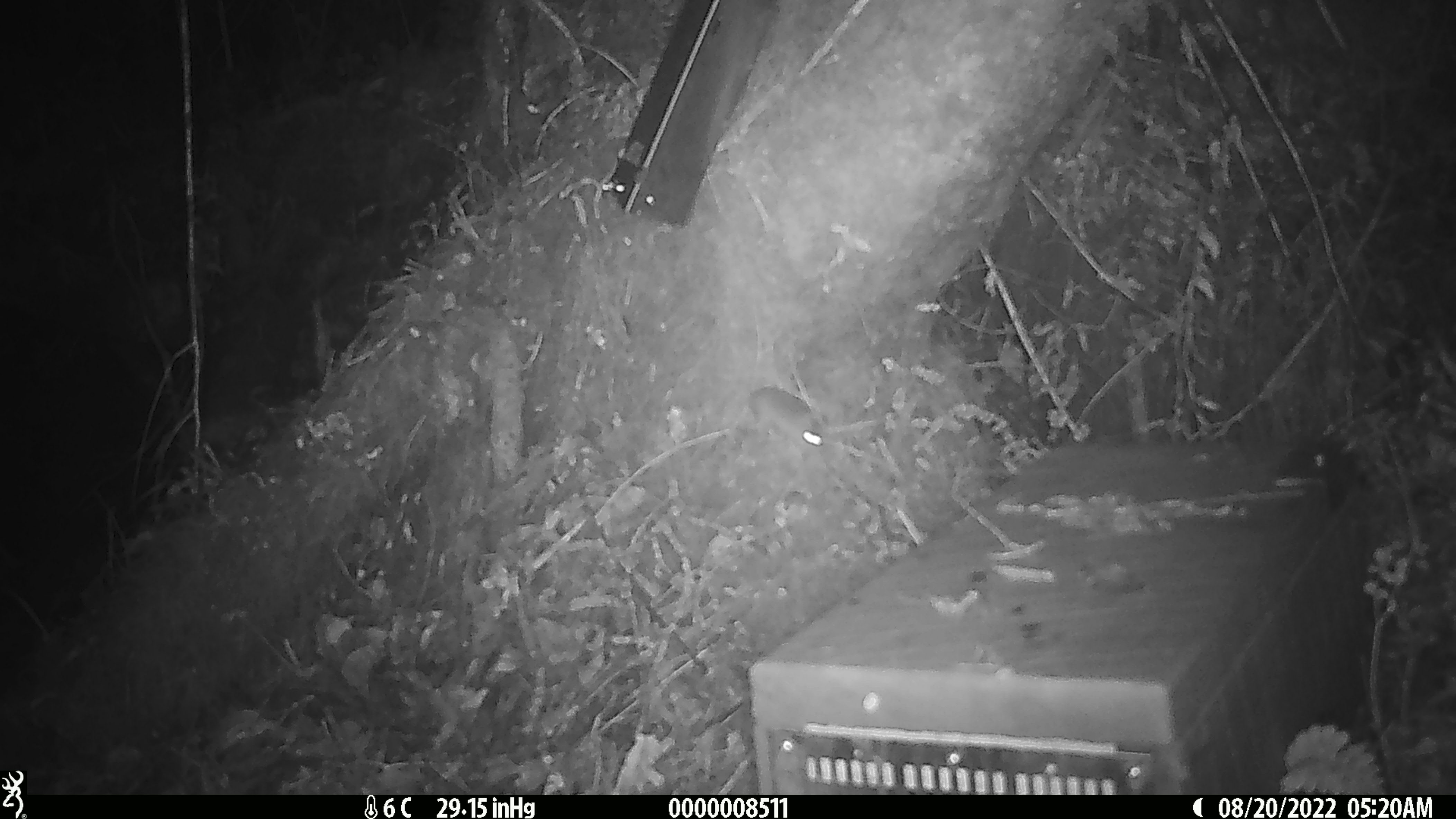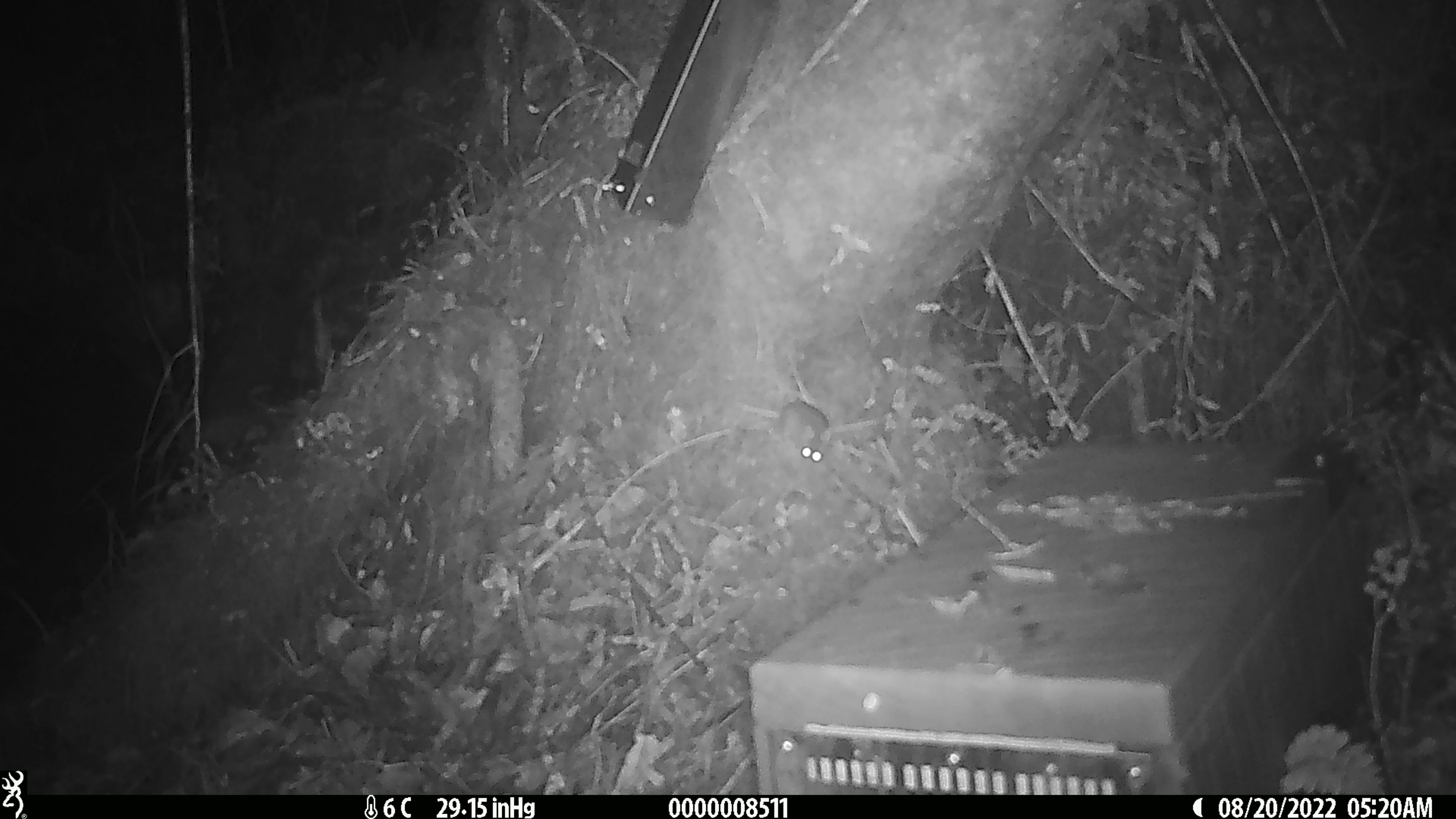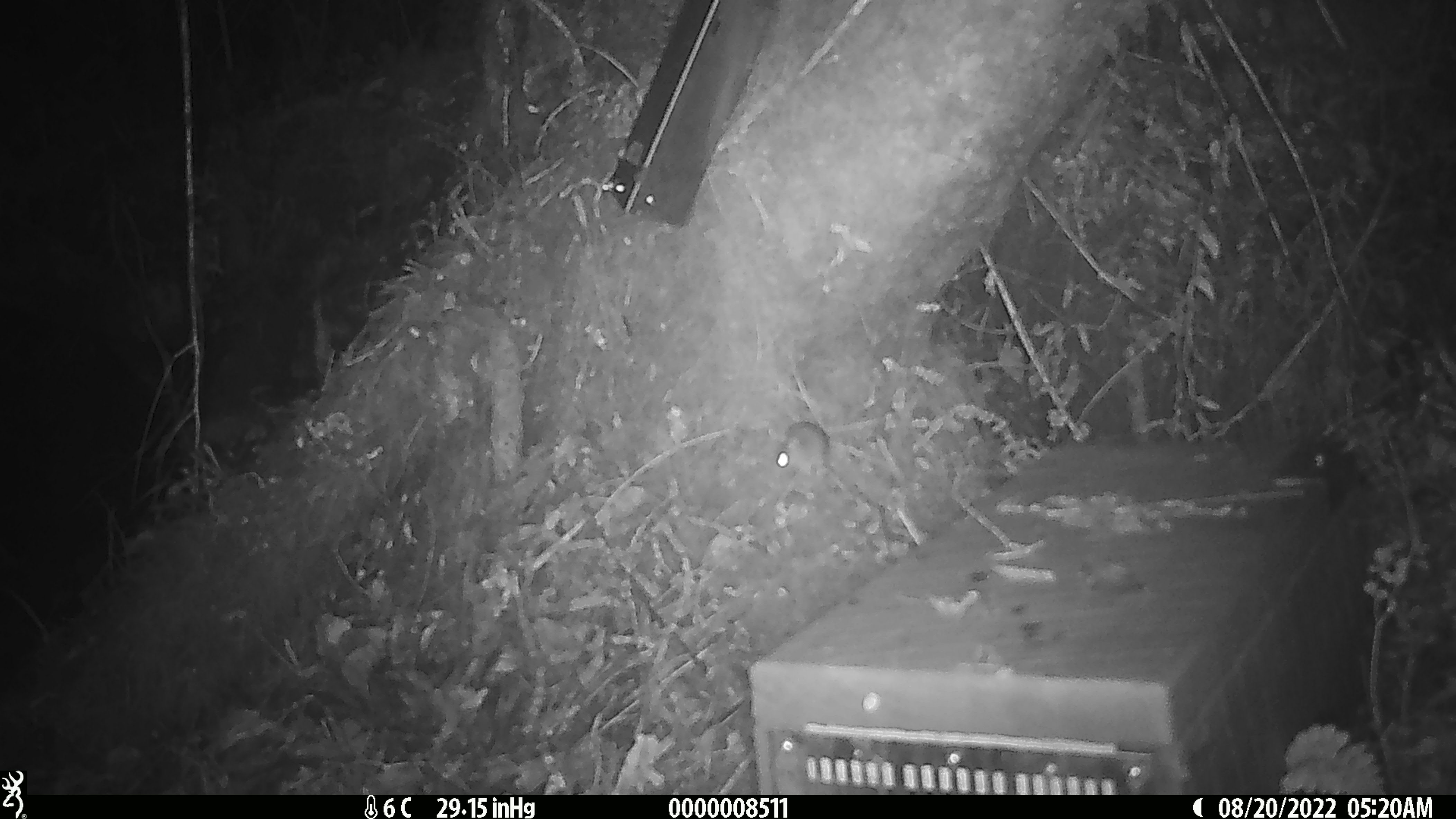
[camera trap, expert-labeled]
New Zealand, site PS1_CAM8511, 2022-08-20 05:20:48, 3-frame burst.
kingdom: Animalia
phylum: Chordata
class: Mammalia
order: Rodentia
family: Muridae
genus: Mus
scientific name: Mus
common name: mouse